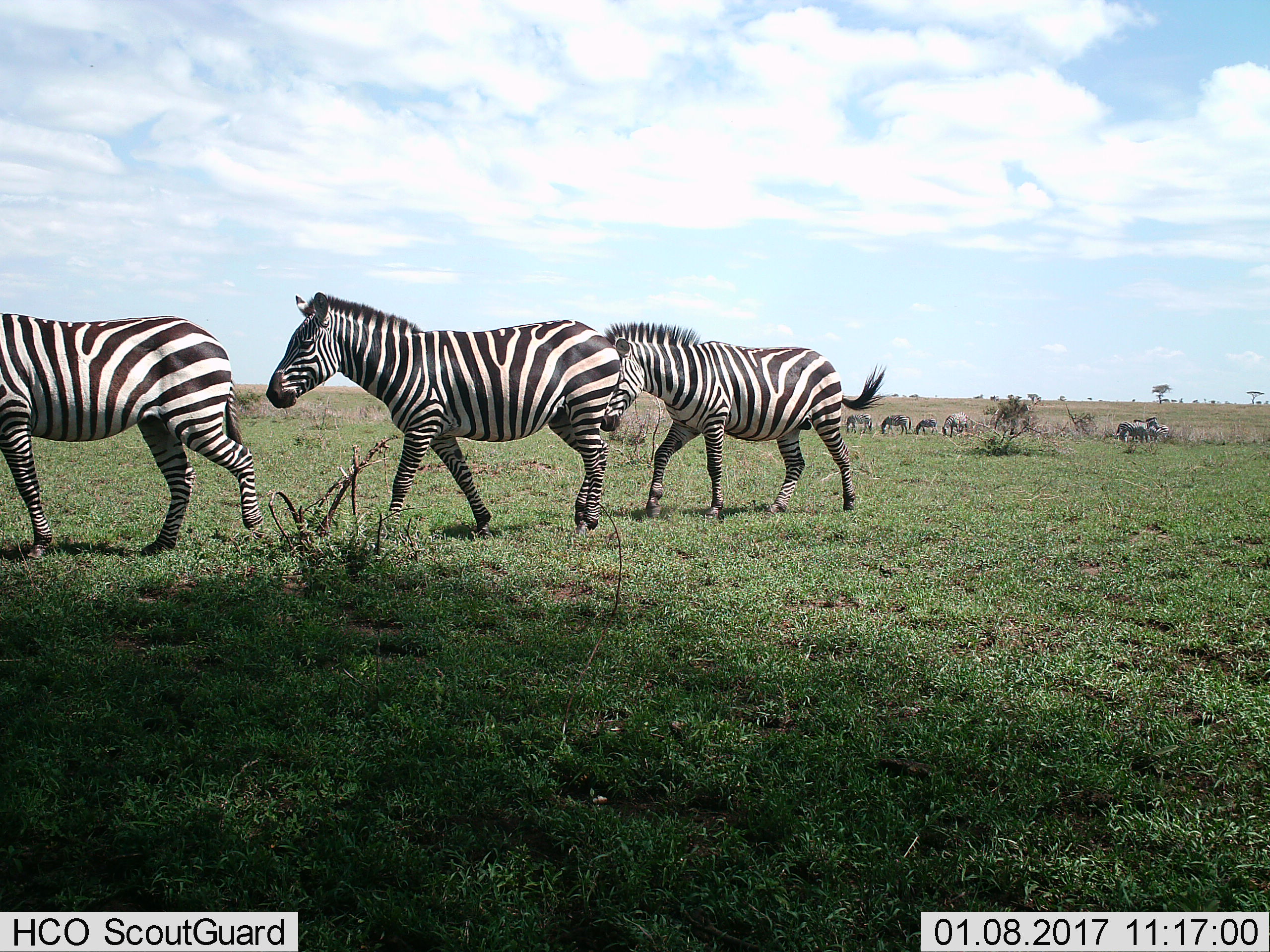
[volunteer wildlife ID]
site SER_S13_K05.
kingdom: Animalia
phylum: Chordata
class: Mammalia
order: Perissodactyla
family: Equidae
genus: Equus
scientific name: Equus quagga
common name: plains zebra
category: zebraplains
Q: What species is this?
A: Zebraplains (plains zebra) (Equus quagga).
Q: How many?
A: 9.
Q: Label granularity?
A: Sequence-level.